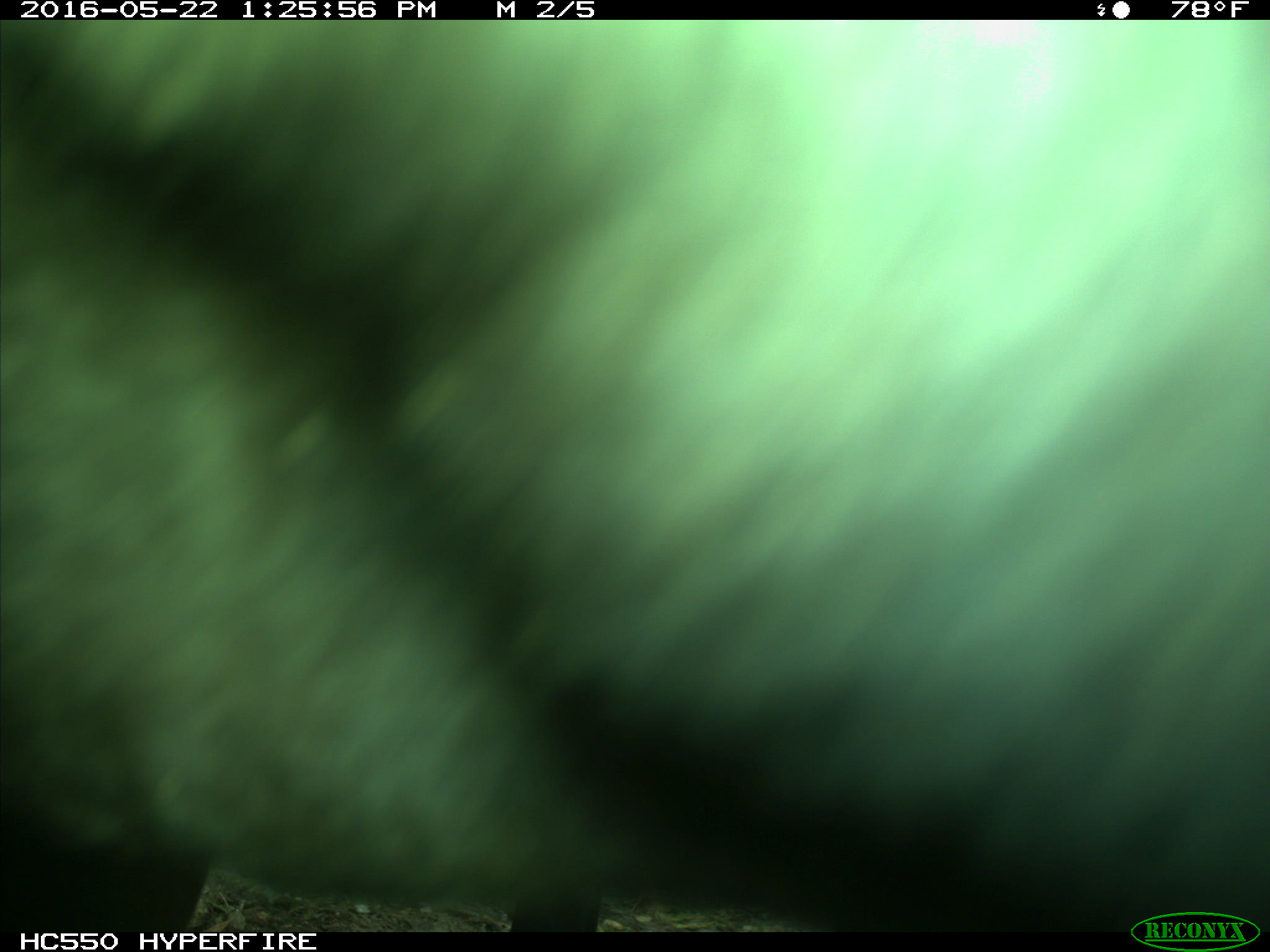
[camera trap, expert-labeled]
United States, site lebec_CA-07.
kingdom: Animalia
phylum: Chordata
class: Mammalia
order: Artiodactyla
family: Bovidae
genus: Bos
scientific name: Bos taurus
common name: domestic cow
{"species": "Bos taurus (domestic cow)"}